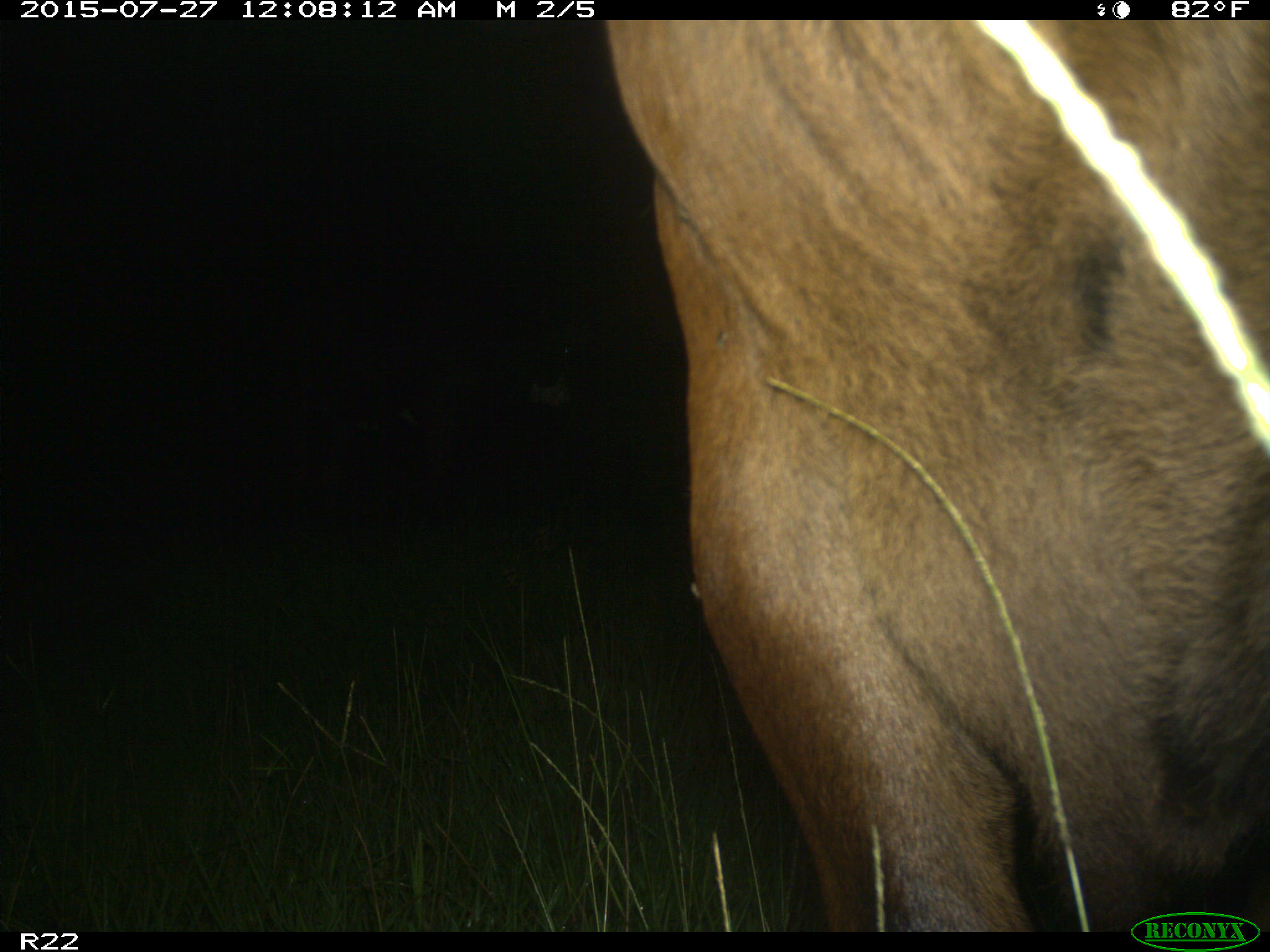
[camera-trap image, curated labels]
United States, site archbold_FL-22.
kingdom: Animalia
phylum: Chordata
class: Mammalia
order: Artiodactyla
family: Bovidae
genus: Bos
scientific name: Bos taurus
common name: domestic cow